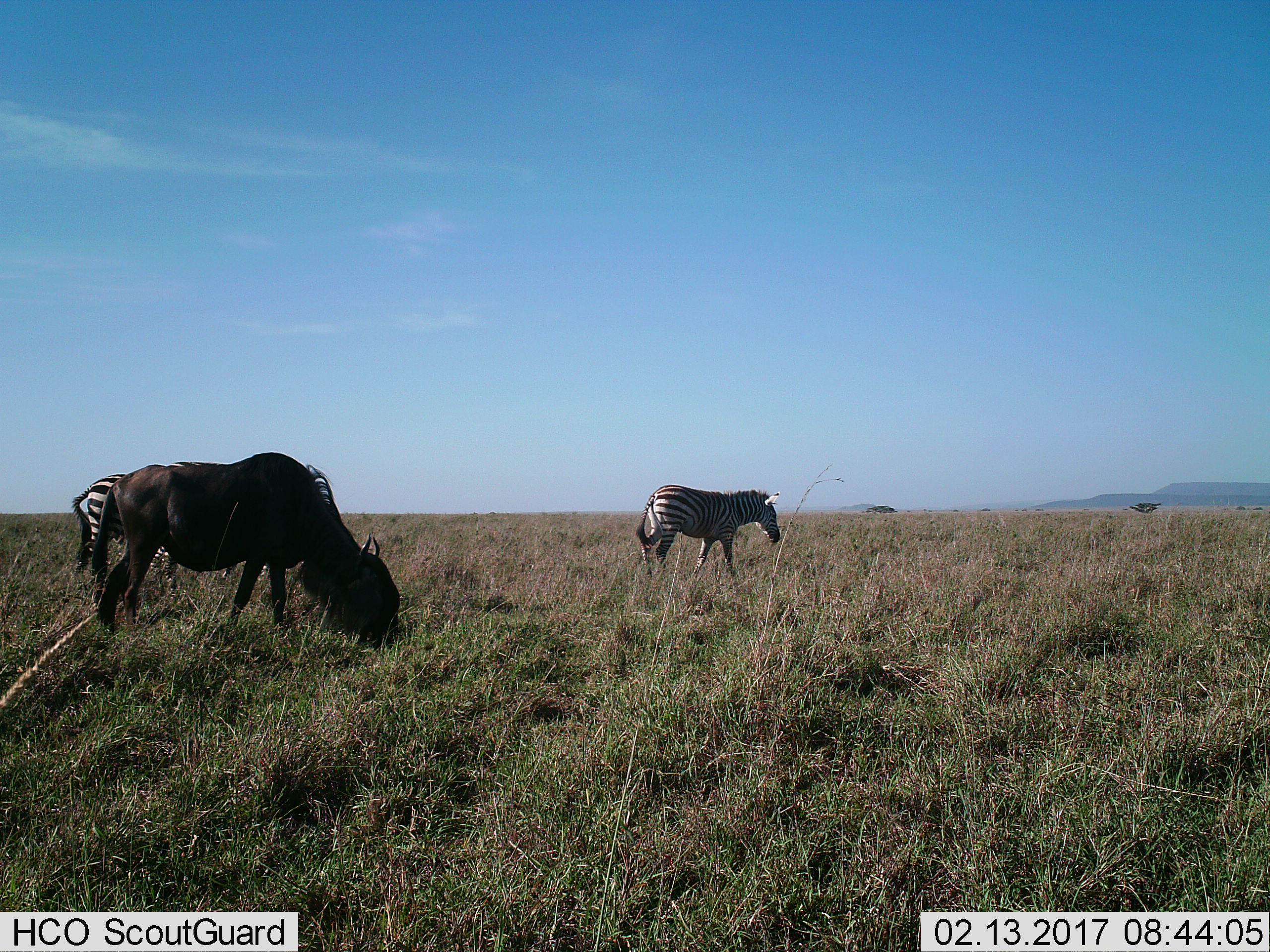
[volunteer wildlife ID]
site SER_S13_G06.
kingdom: Animalia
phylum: Chordata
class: Mammalia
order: Artiodactyla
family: Bovidae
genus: Connochaetes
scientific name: Connochaetes taurinus taurinus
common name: blue wildebeest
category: wildebeestblue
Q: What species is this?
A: Wildebeestblue (blue wildebeest) (Connochaetes taurinus taurinus).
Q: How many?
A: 1.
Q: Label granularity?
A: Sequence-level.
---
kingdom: Animalia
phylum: Chordata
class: Mammalia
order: Perissodactyla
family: Equidae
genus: Equus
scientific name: Equus quagga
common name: plains zebra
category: zebraplains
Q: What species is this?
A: Zebraplains (plains zebra) (Equus quagga).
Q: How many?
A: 2.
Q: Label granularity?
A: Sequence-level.